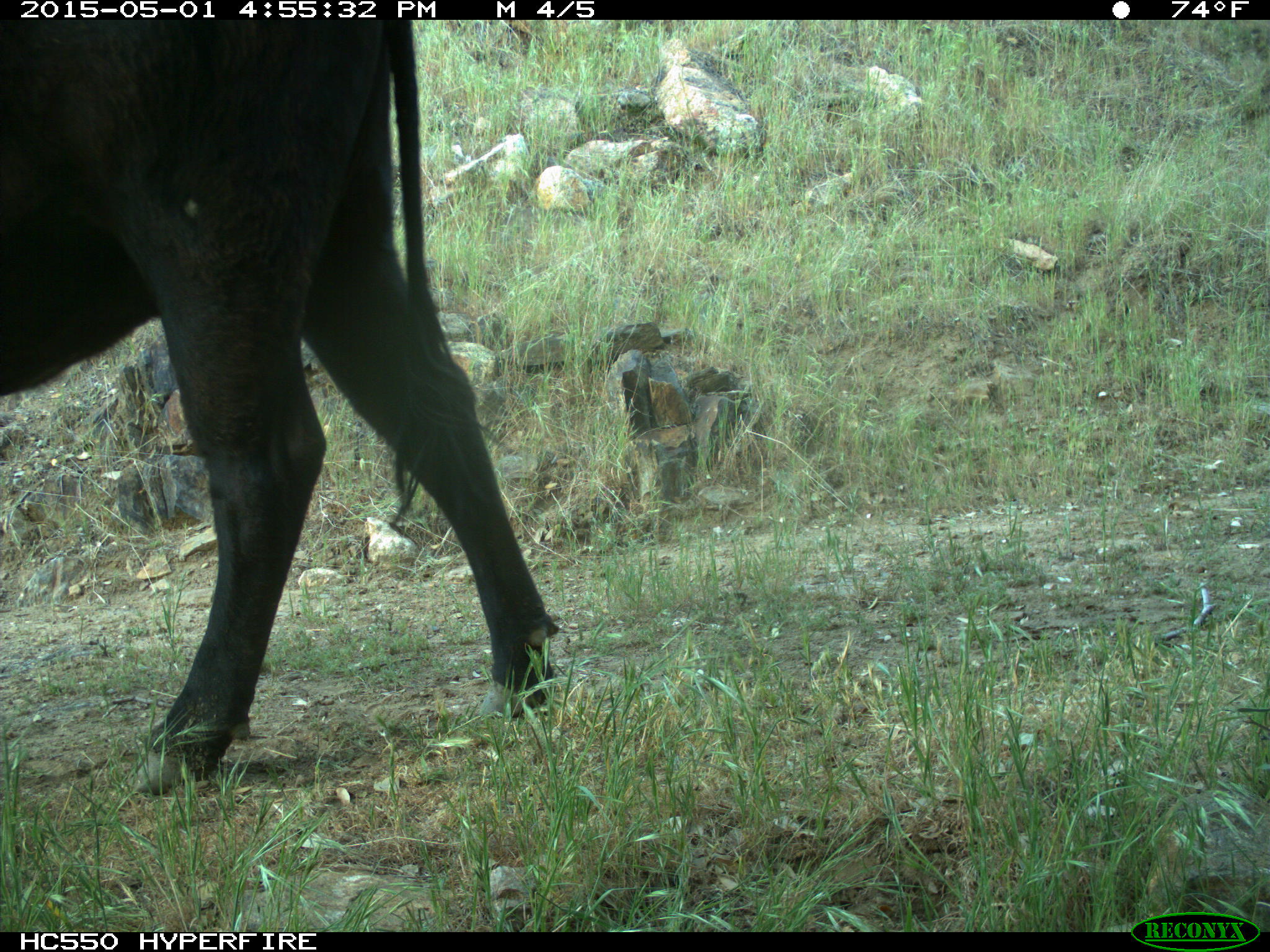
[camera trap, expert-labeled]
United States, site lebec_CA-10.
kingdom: Animalia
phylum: Chordata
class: Mammalia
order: Artiodactyla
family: Bovidae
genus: Bos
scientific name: Bos taurus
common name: domestic cow